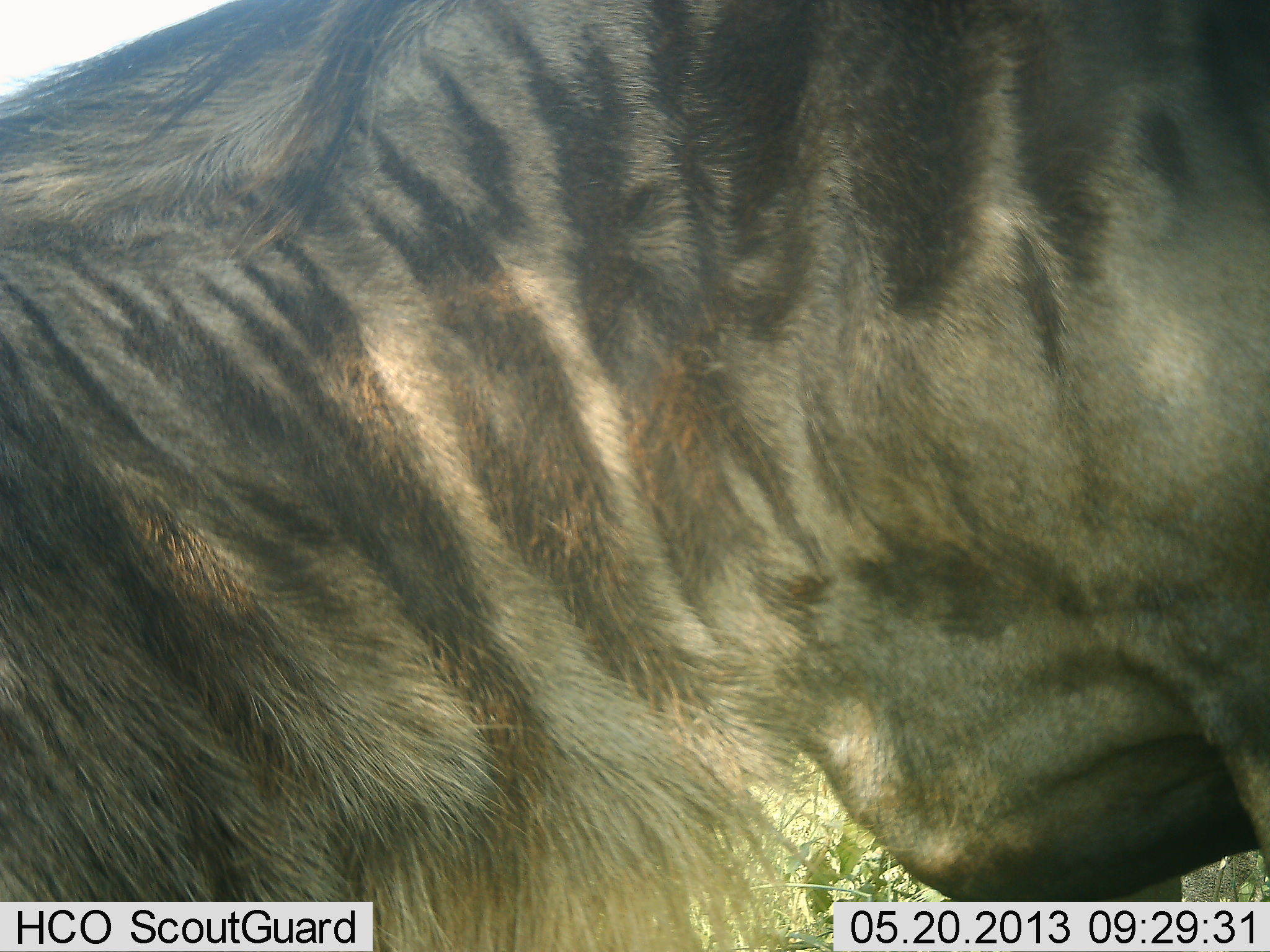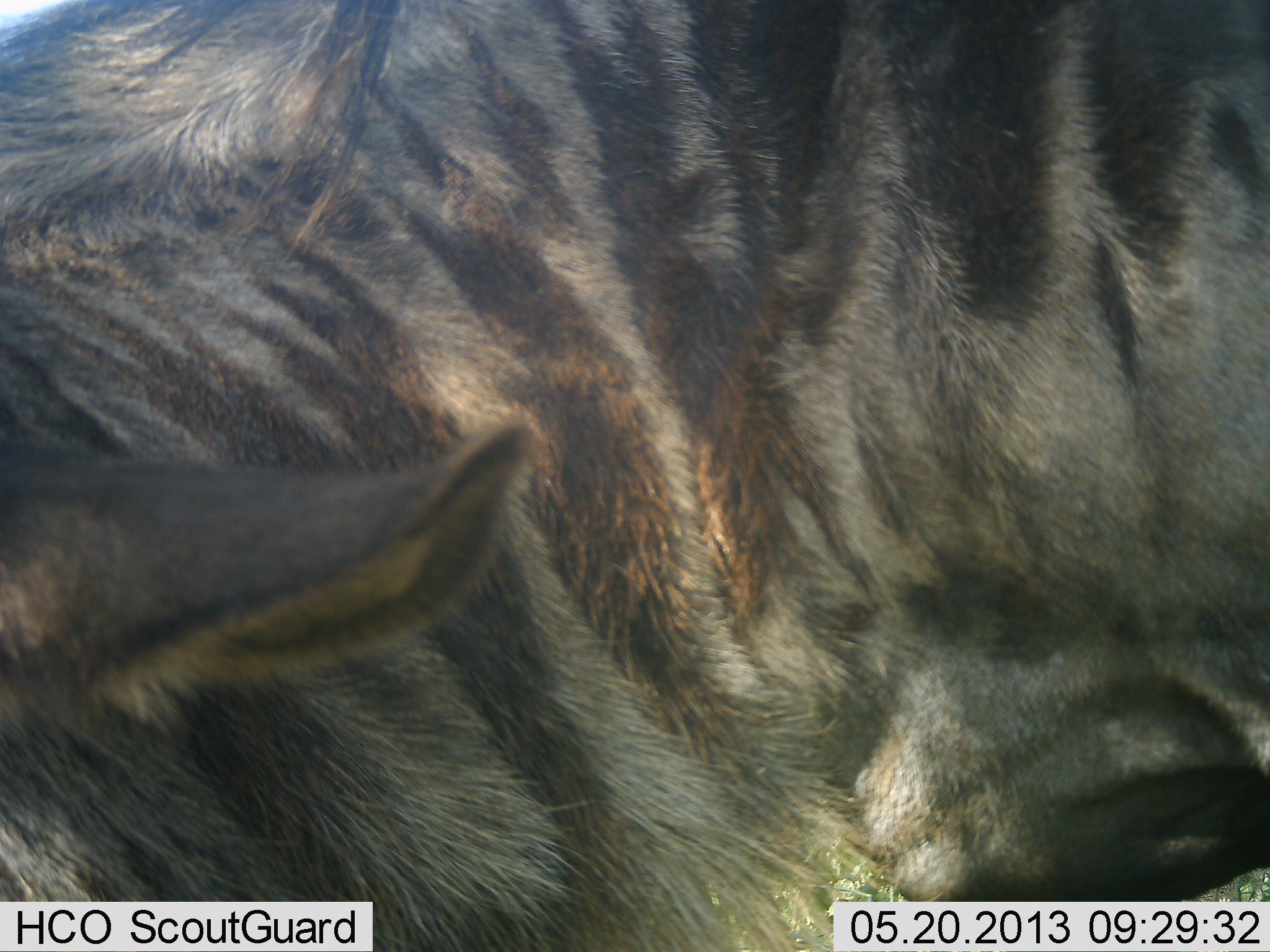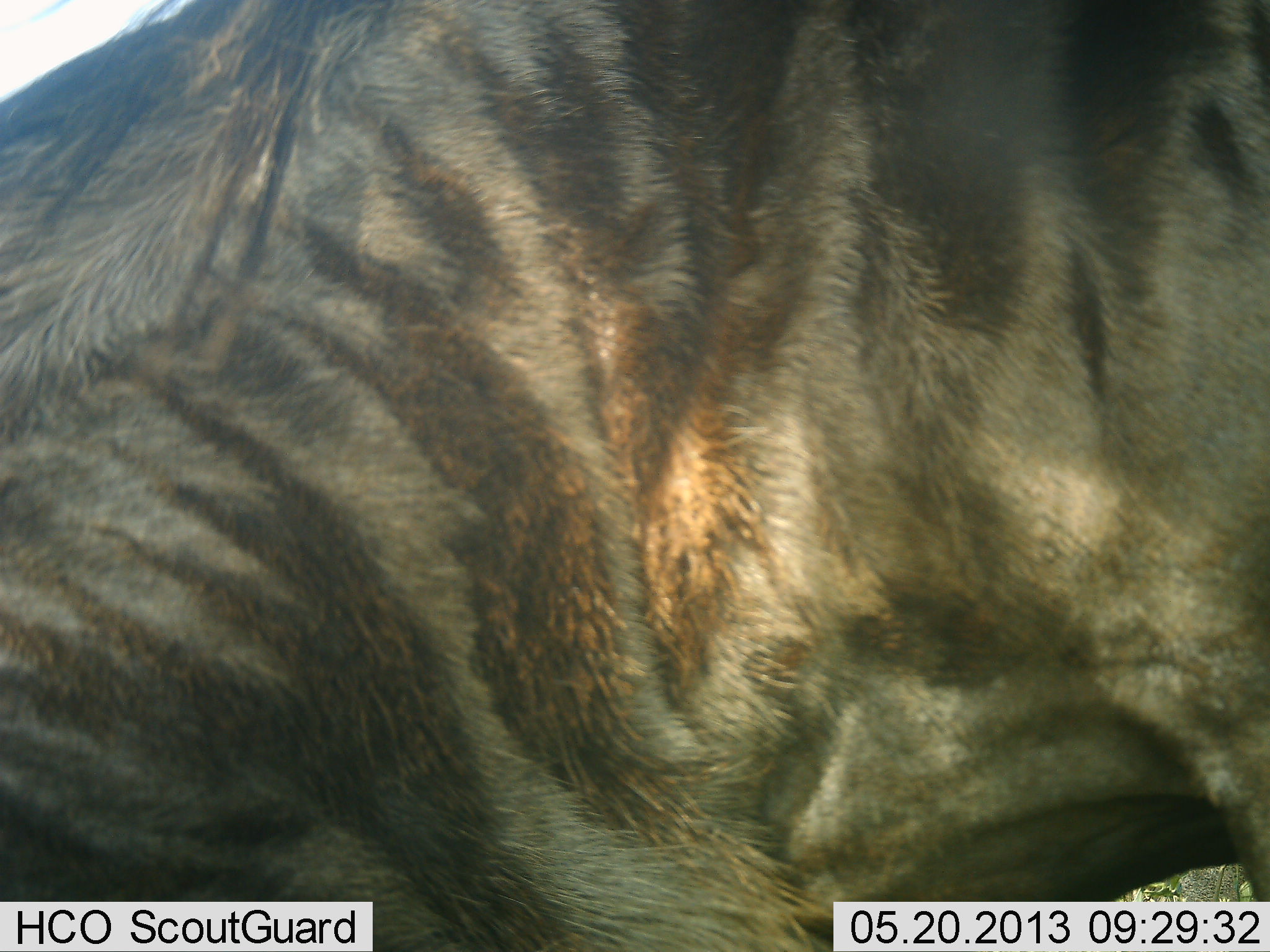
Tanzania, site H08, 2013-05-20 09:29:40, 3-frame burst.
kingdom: Animalia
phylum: Chordata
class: Mammalia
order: Artiodactyla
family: Bovidae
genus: Connochaetes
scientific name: Connochaetes taurinus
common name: blue wildebeest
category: wildebeest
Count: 1.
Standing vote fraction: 82%.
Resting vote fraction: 0%.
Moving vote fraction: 5%.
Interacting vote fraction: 0%.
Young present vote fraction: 0%.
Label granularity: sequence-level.